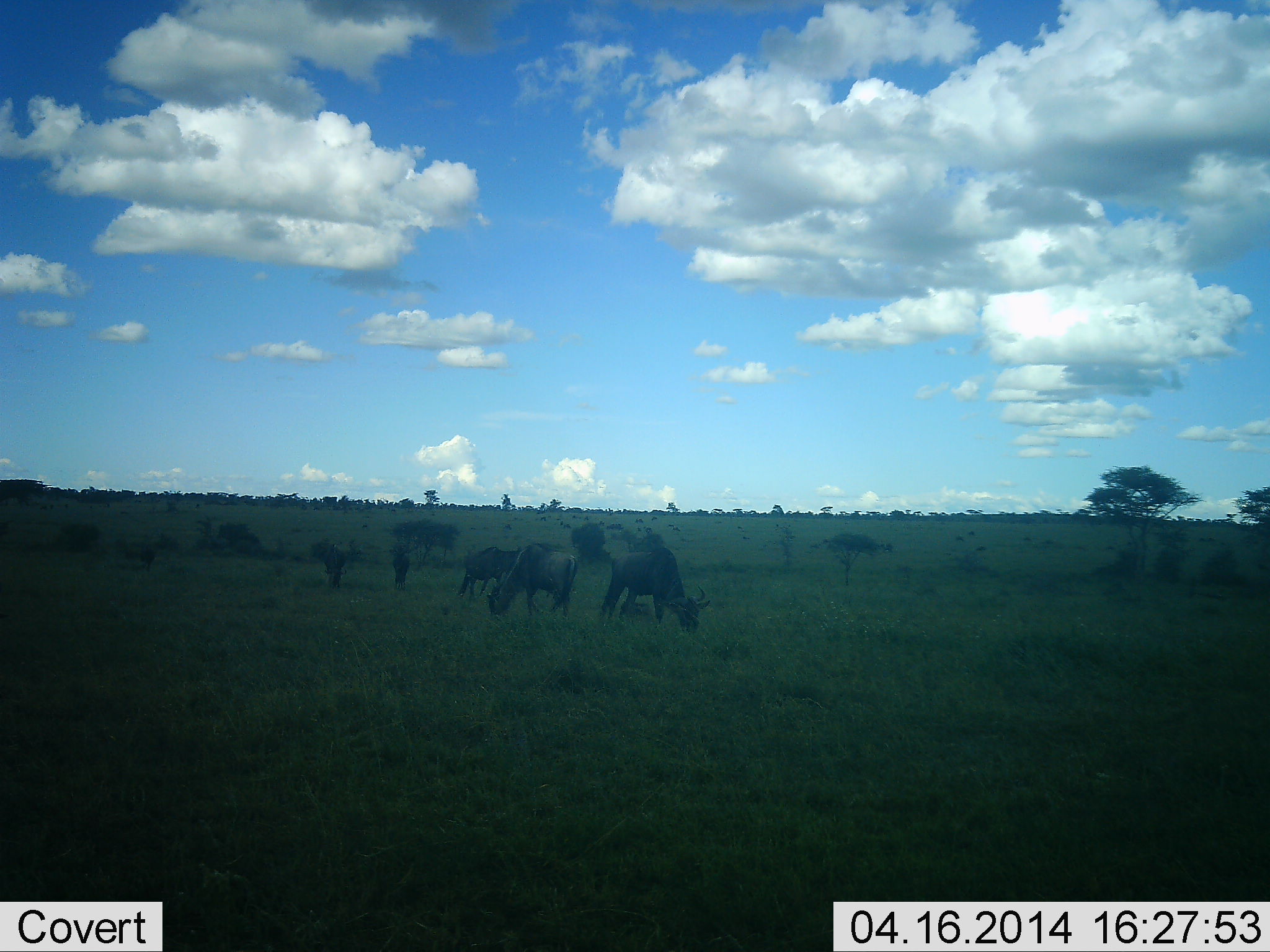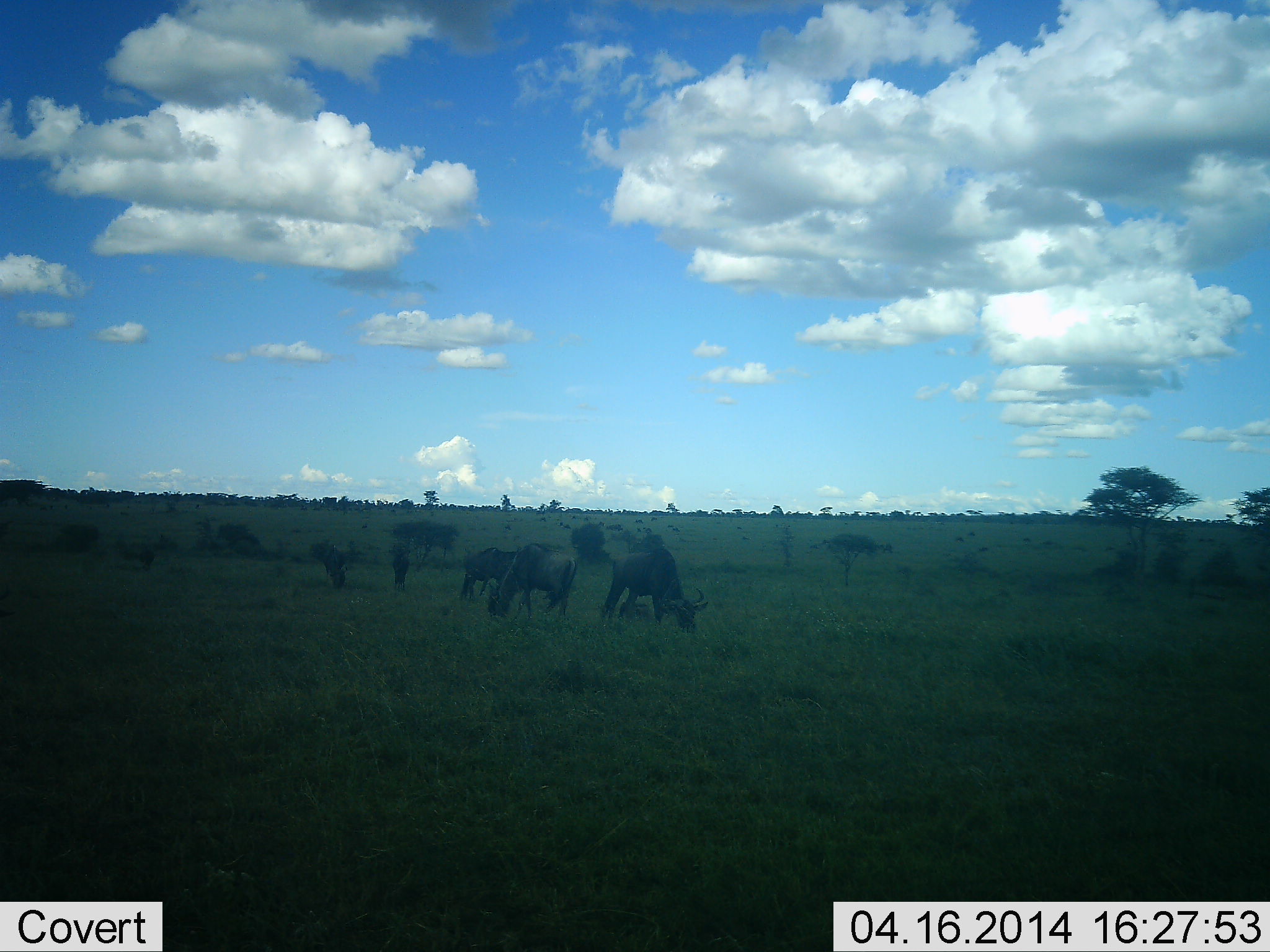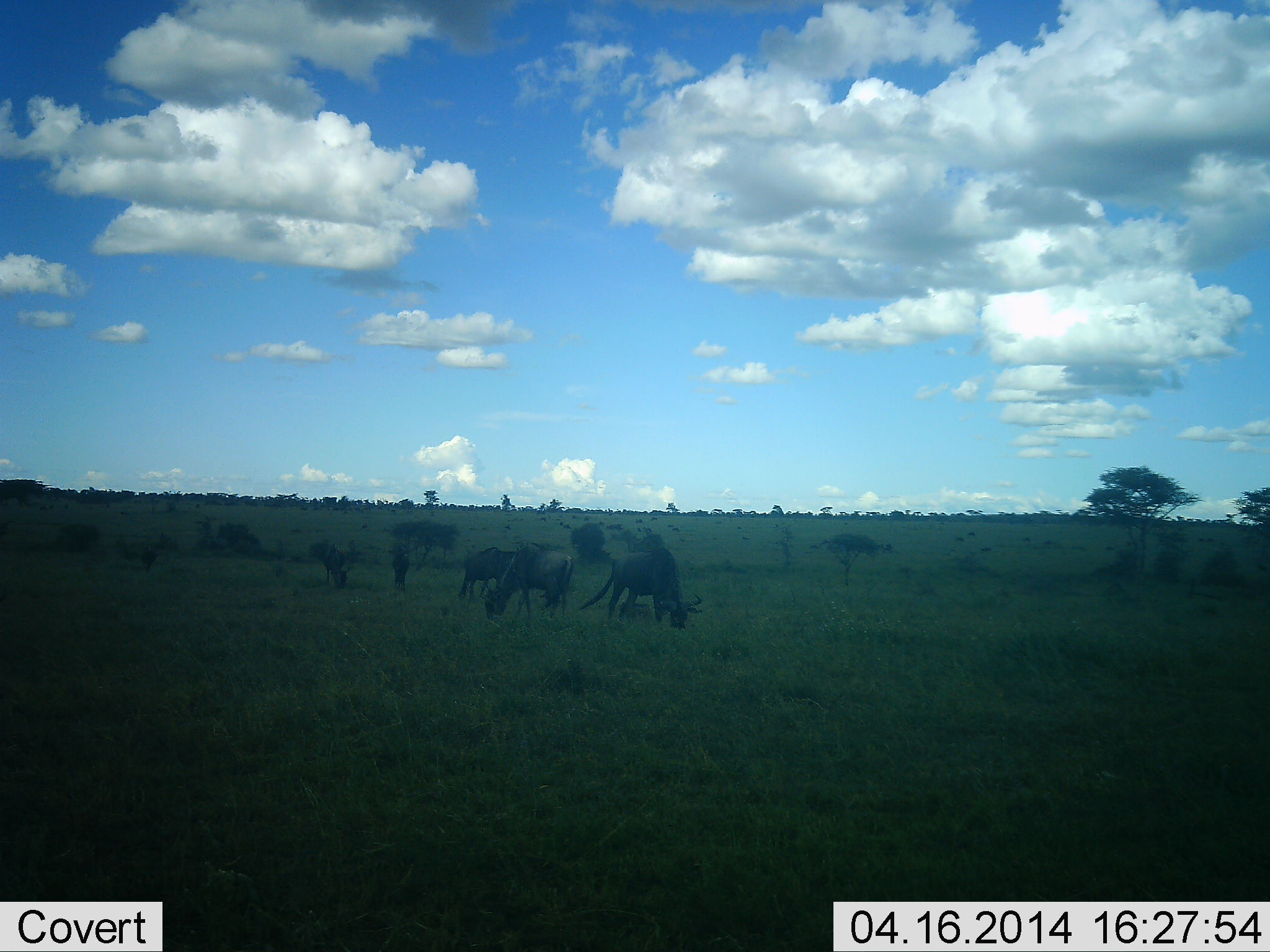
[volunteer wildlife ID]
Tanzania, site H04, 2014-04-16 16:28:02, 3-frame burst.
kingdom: Animalia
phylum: Chordata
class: Mammalia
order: Artiodactyla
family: Bovidae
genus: Connochaetes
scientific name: Connochaetes taurinus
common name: blue wildebeest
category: wildebeest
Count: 5.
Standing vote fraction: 46%.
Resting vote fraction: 0%.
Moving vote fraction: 6%.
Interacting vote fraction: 0%.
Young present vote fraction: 0%.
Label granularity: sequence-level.